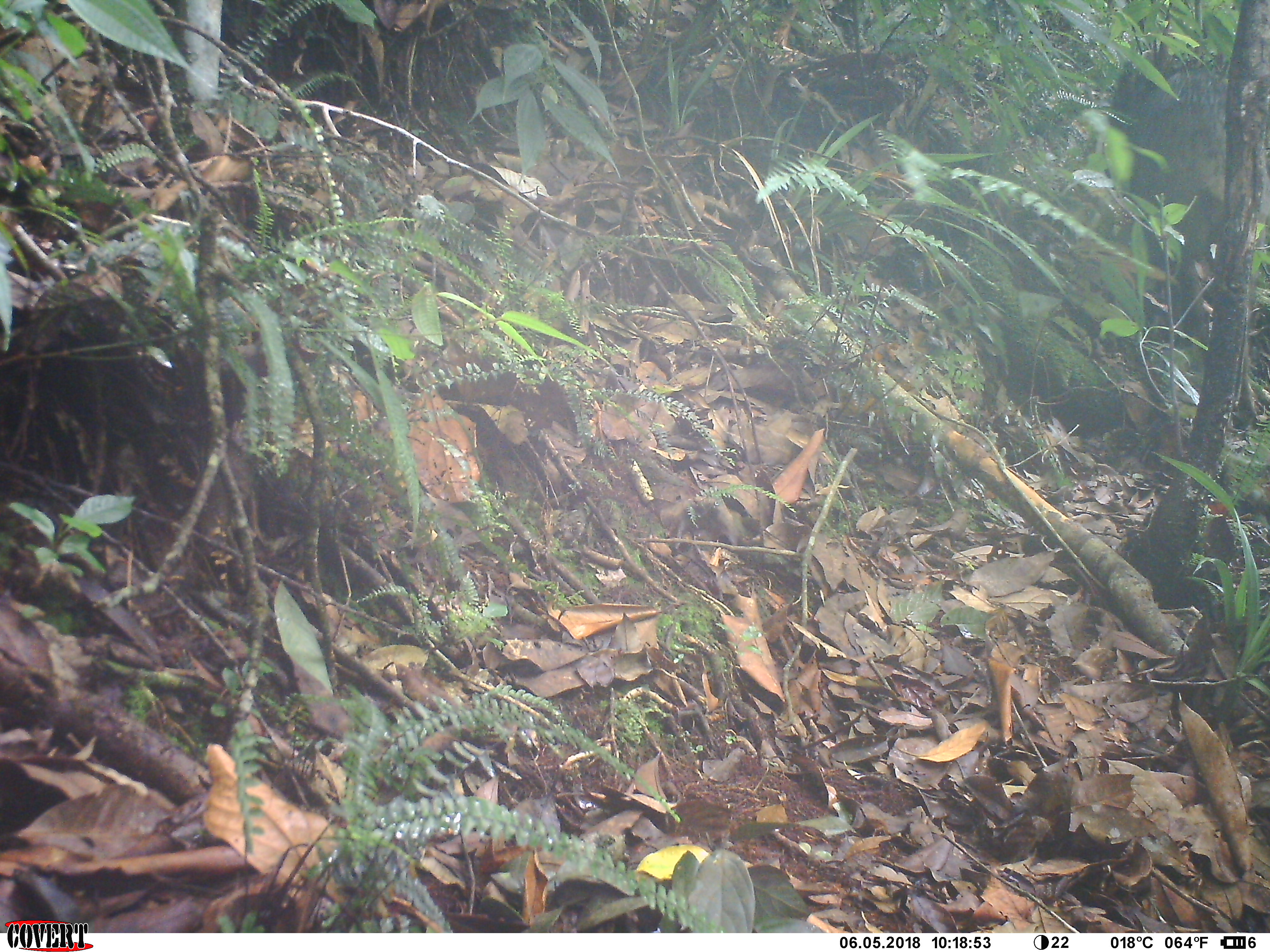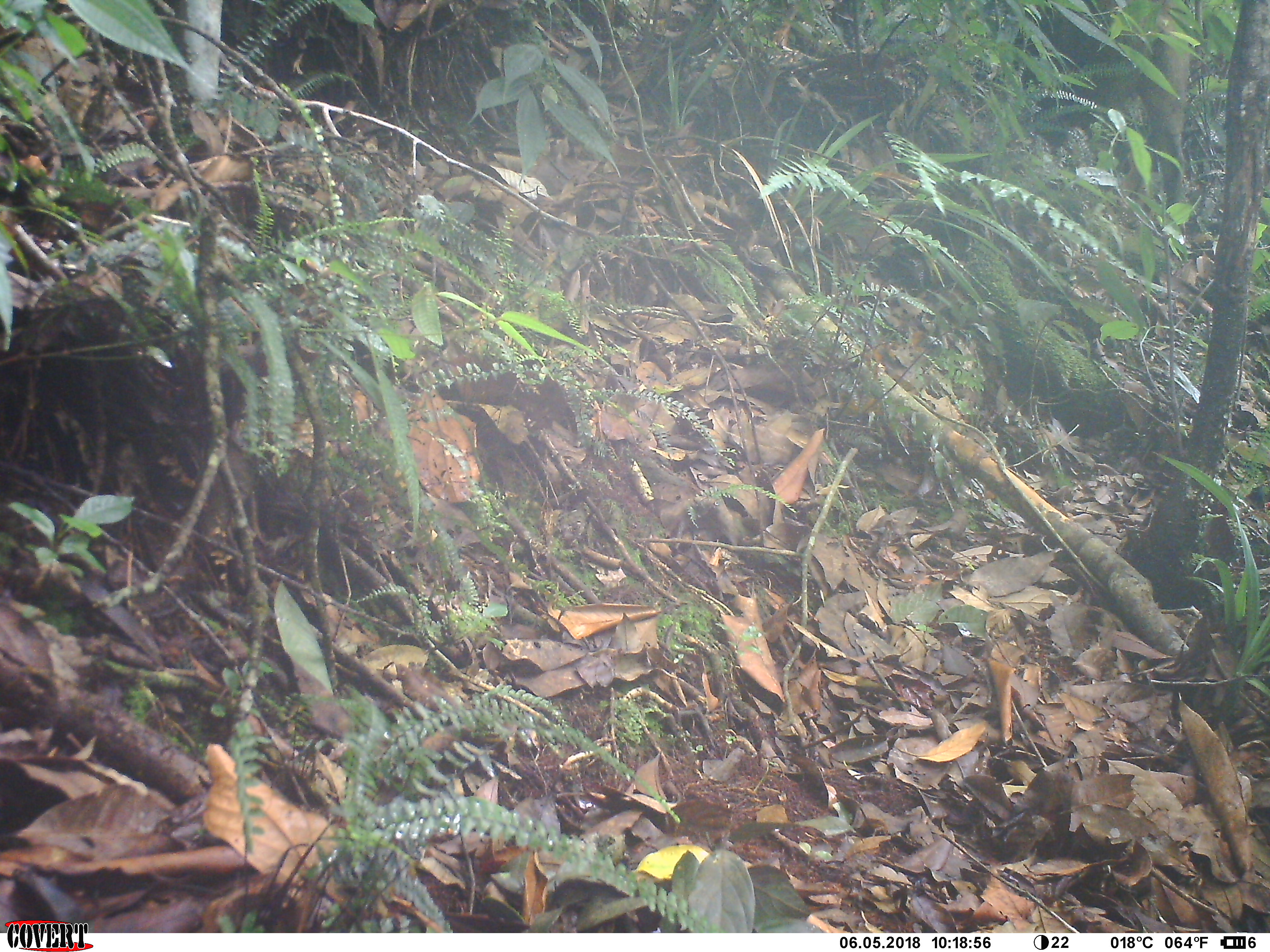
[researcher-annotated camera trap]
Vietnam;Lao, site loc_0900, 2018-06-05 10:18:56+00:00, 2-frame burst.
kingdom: Animalia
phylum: Chordata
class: Mammalia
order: Artiodactyla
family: Suidae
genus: Sus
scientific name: Sus scrofa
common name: eurasian wild pig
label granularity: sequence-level